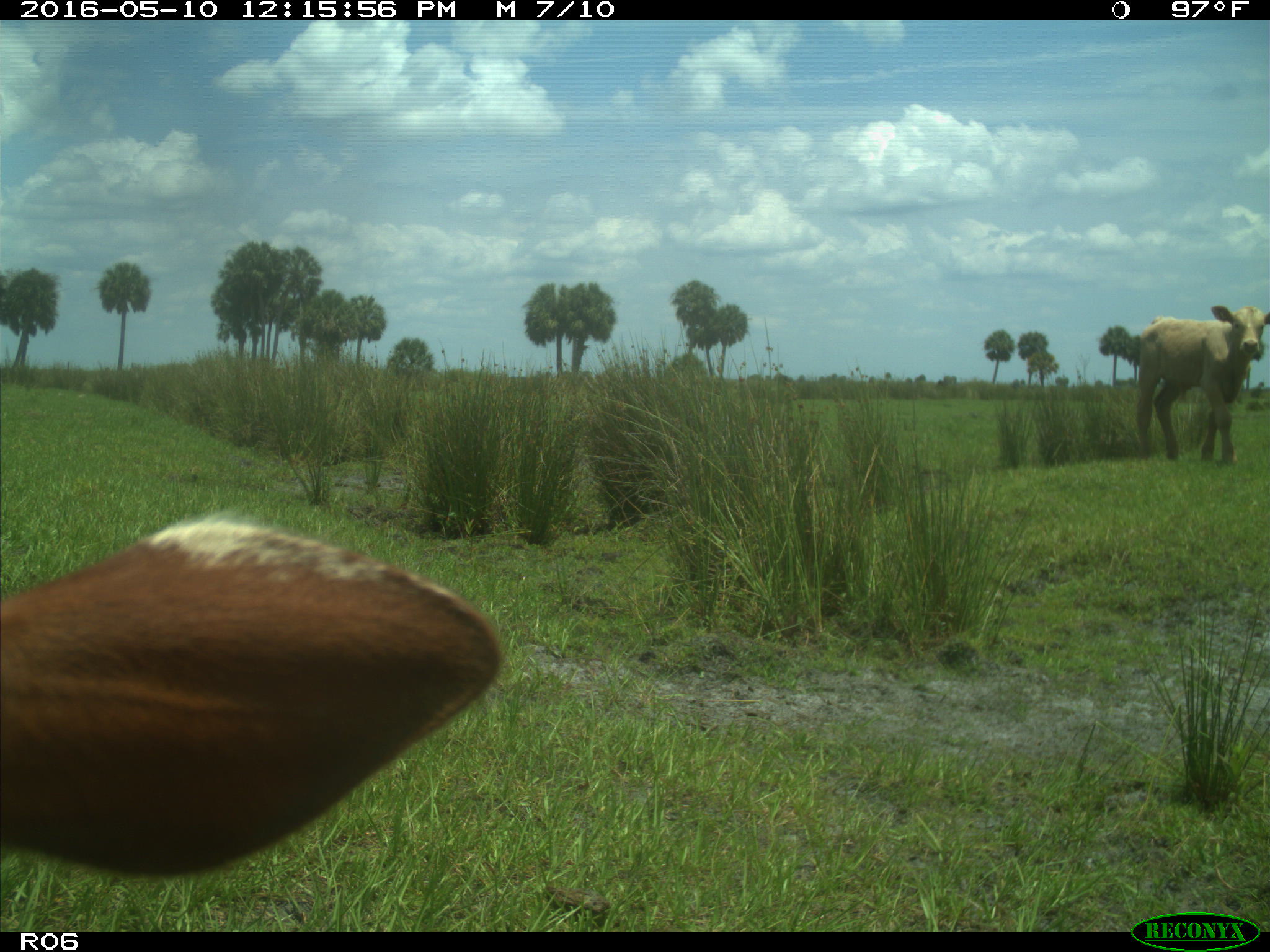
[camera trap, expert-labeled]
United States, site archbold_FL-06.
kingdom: Animalia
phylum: Chordata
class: Mammalia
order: Artiodactyla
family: Bovidae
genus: Bos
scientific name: Bos taurus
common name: domestic cow